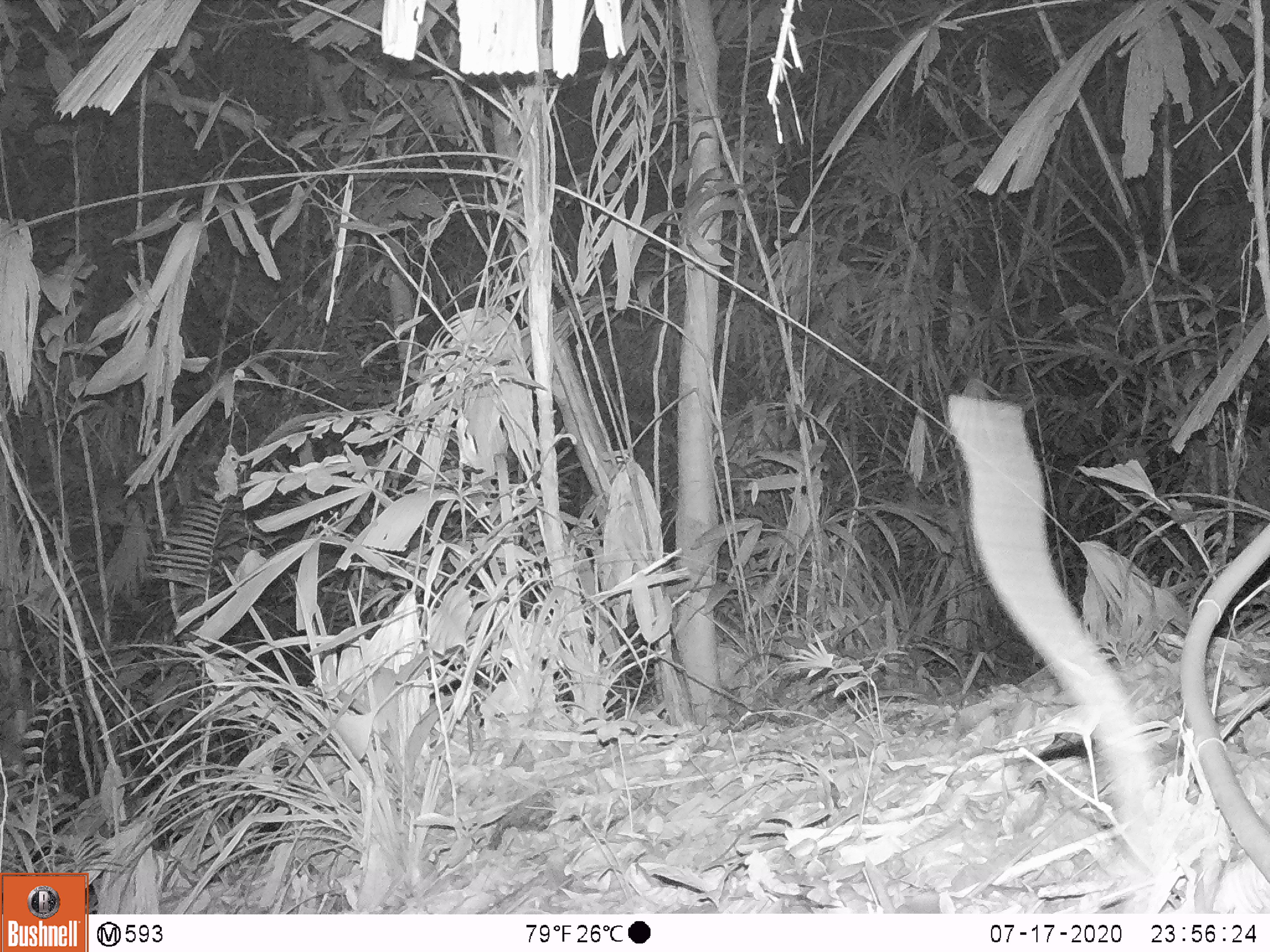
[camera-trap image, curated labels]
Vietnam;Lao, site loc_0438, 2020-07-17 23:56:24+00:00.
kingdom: Animalia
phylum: Chordata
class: Mammalia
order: Rodentia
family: Muridae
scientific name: Muridae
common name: old-world mice and rats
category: unidentified murid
Unidentified murid (old-world mice and rats) (Muridae). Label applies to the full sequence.